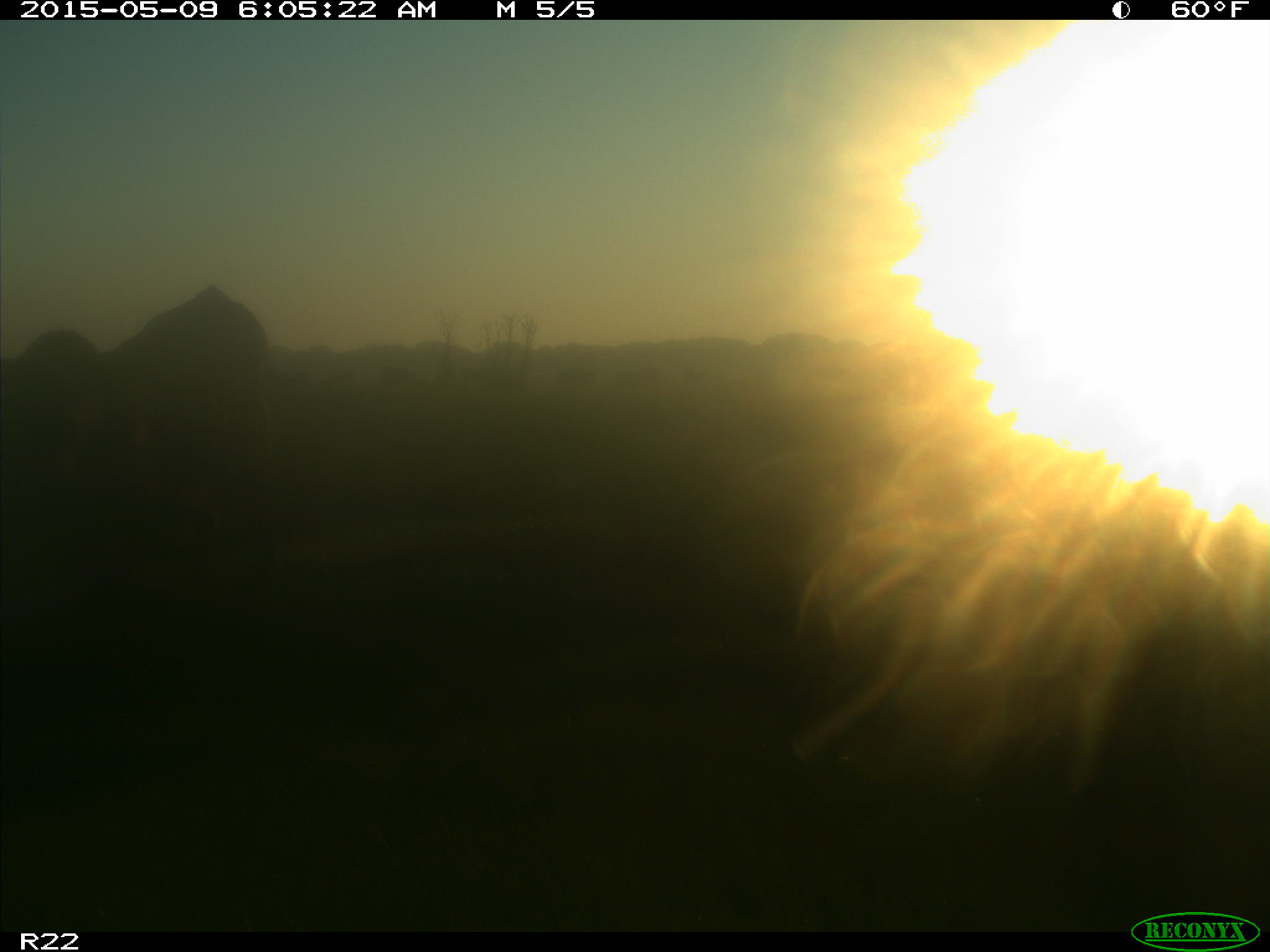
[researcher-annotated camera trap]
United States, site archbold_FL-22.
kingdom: Animalia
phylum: Chordata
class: Mammalia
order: Artiodactyla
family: Bovidae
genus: Bos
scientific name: Bos taurus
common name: domestic cow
Bos taurus (domestic cow).